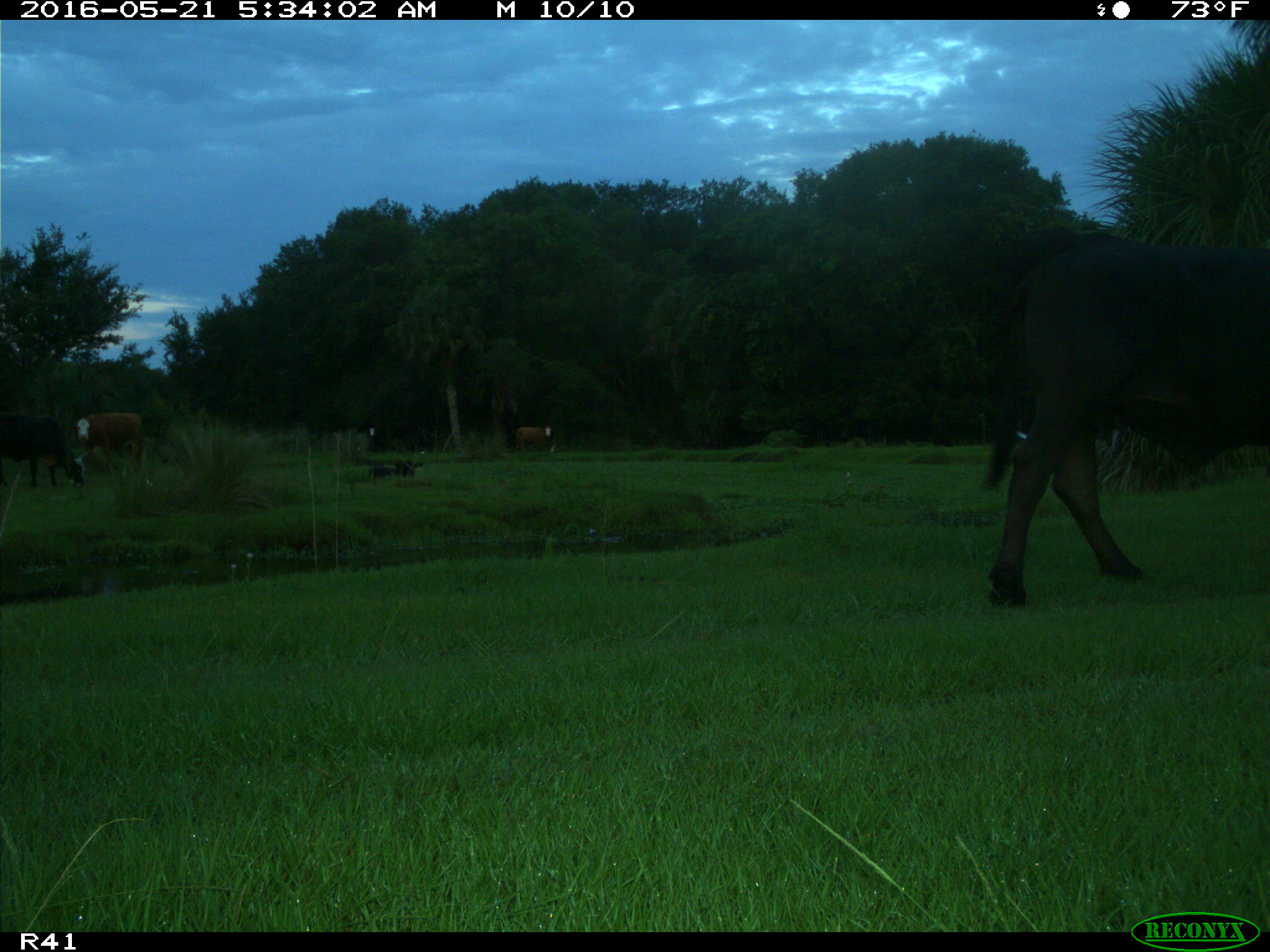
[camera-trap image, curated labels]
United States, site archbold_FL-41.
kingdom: Animalia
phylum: Chordata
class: Mammalia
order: Artiodactyla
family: Bovidae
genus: Bos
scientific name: Bos taurus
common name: domestic cow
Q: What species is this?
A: Bos taurus (domestic cow).